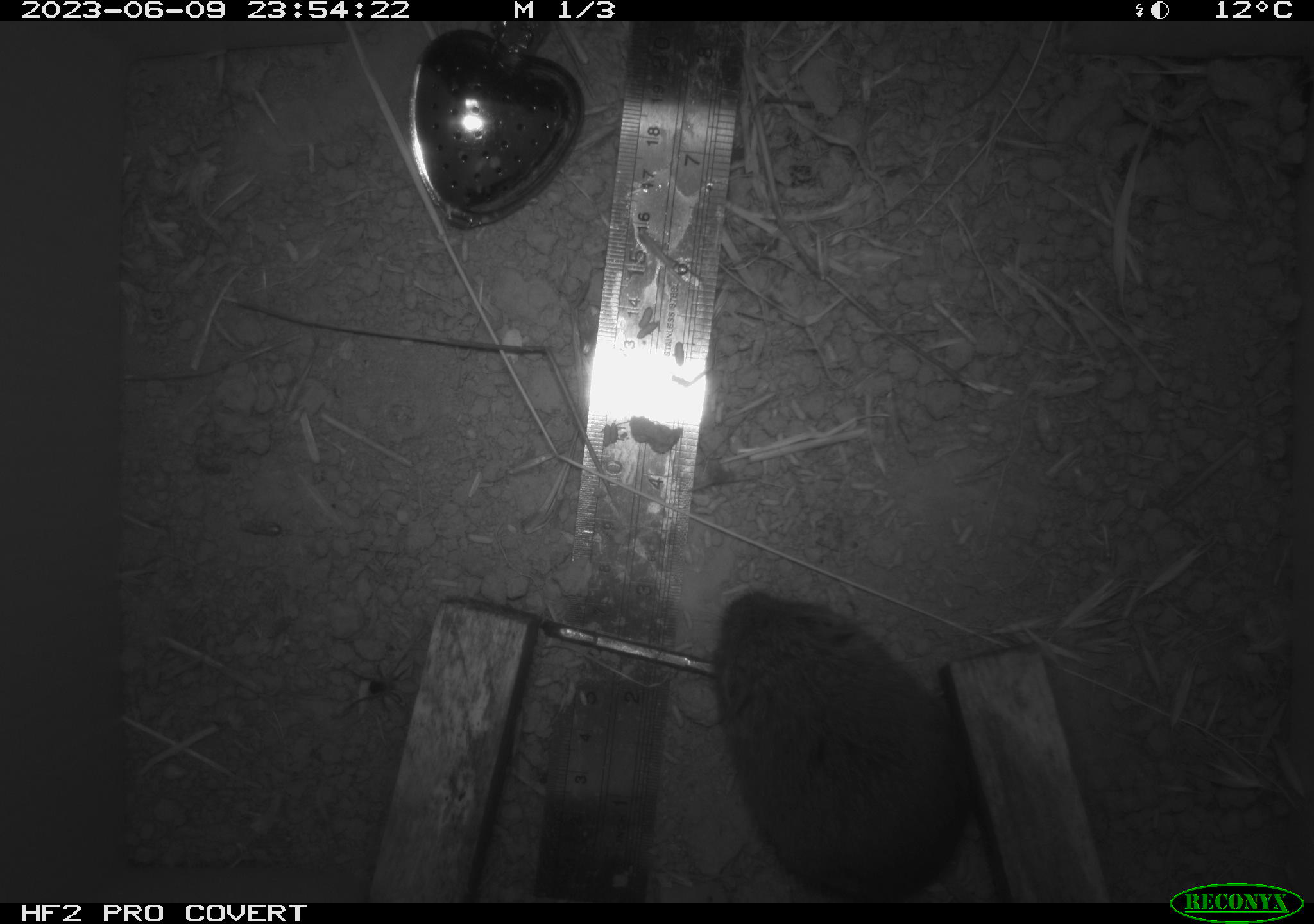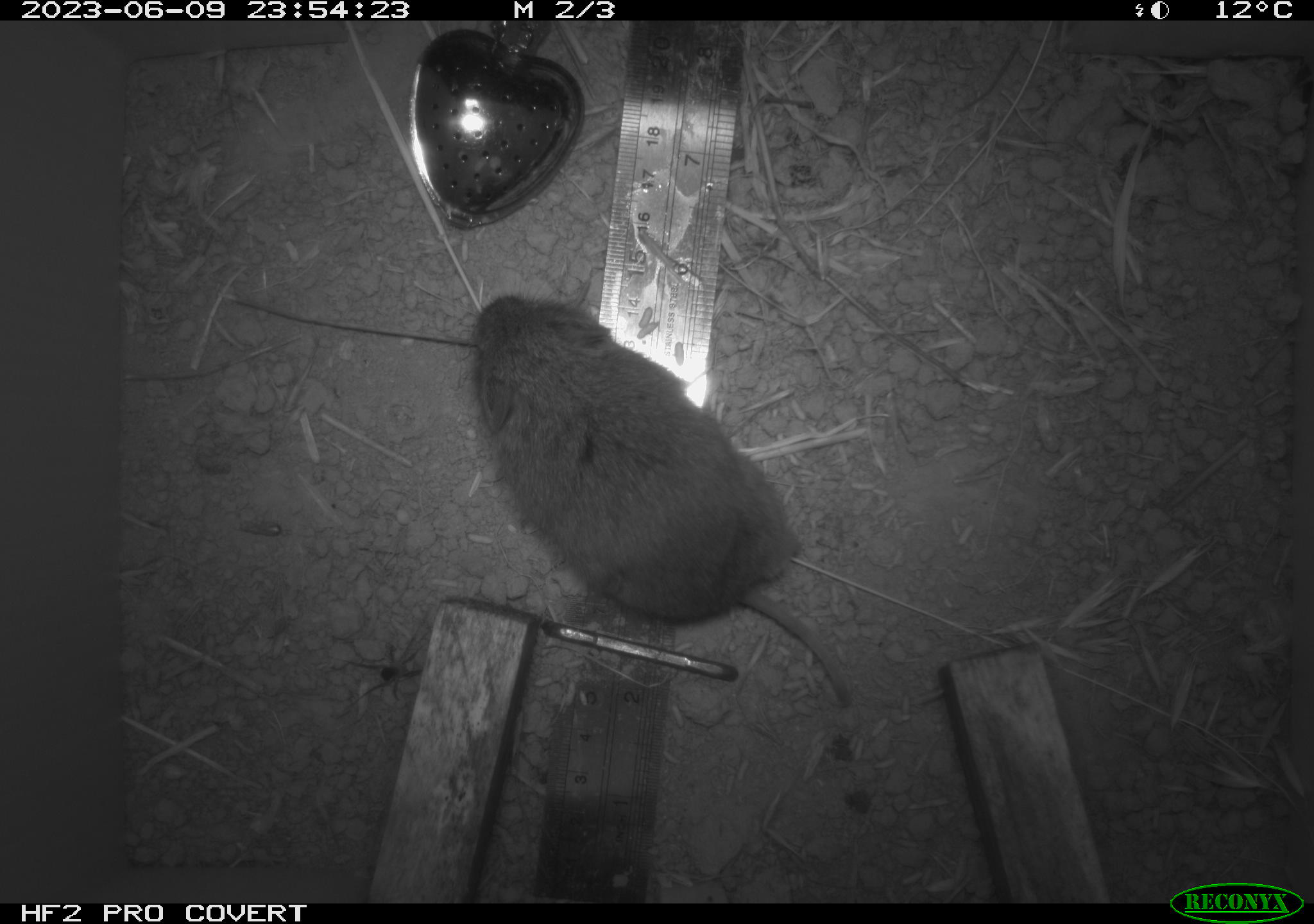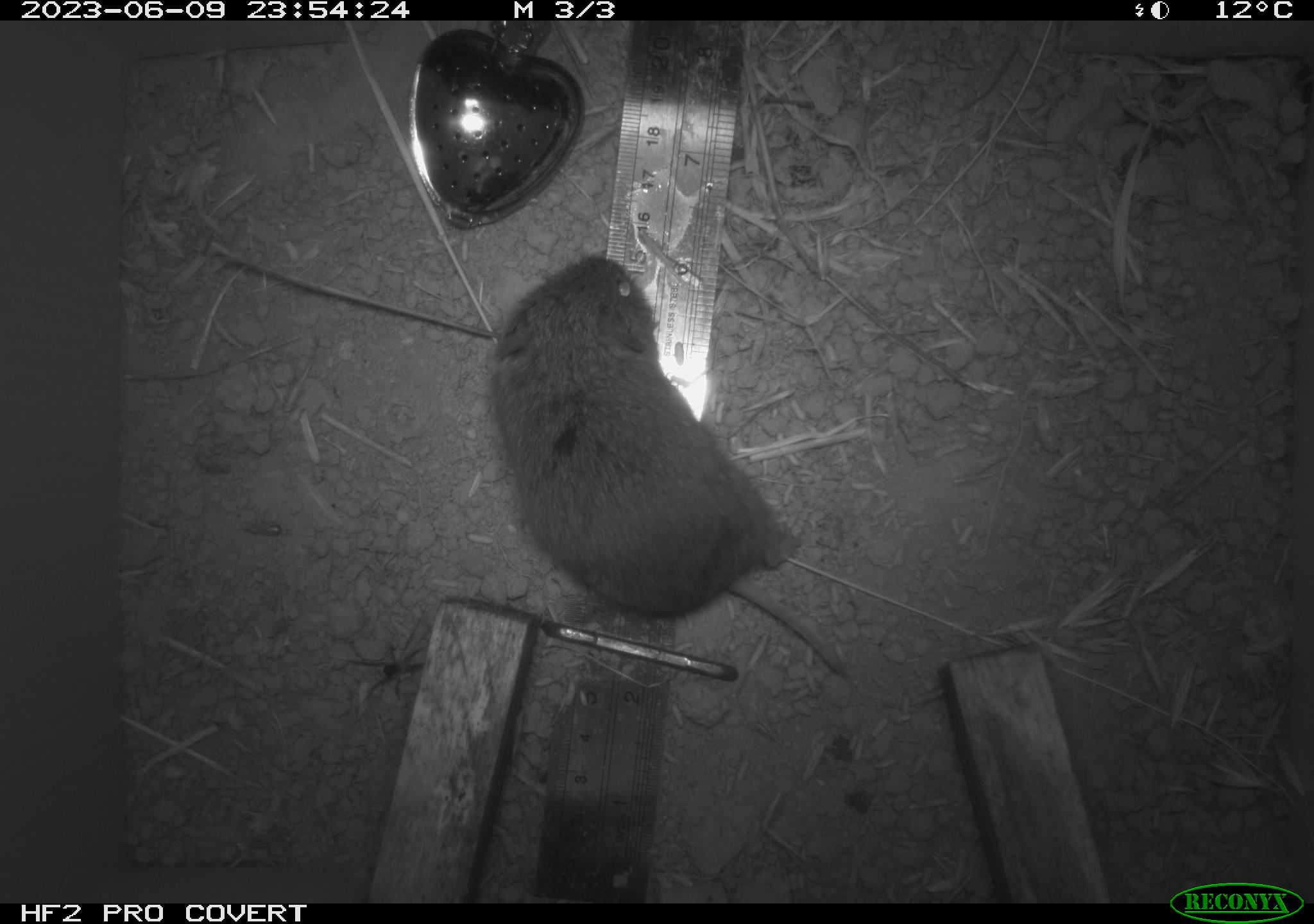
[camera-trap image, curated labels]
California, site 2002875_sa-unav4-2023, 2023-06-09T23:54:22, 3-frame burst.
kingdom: Animalia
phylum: Chordata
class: Mammalia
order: Rodentia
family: Cricetidae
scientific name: Arvicolinae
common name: voles, lemmings, and muskrats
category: arvicolinae subfamily